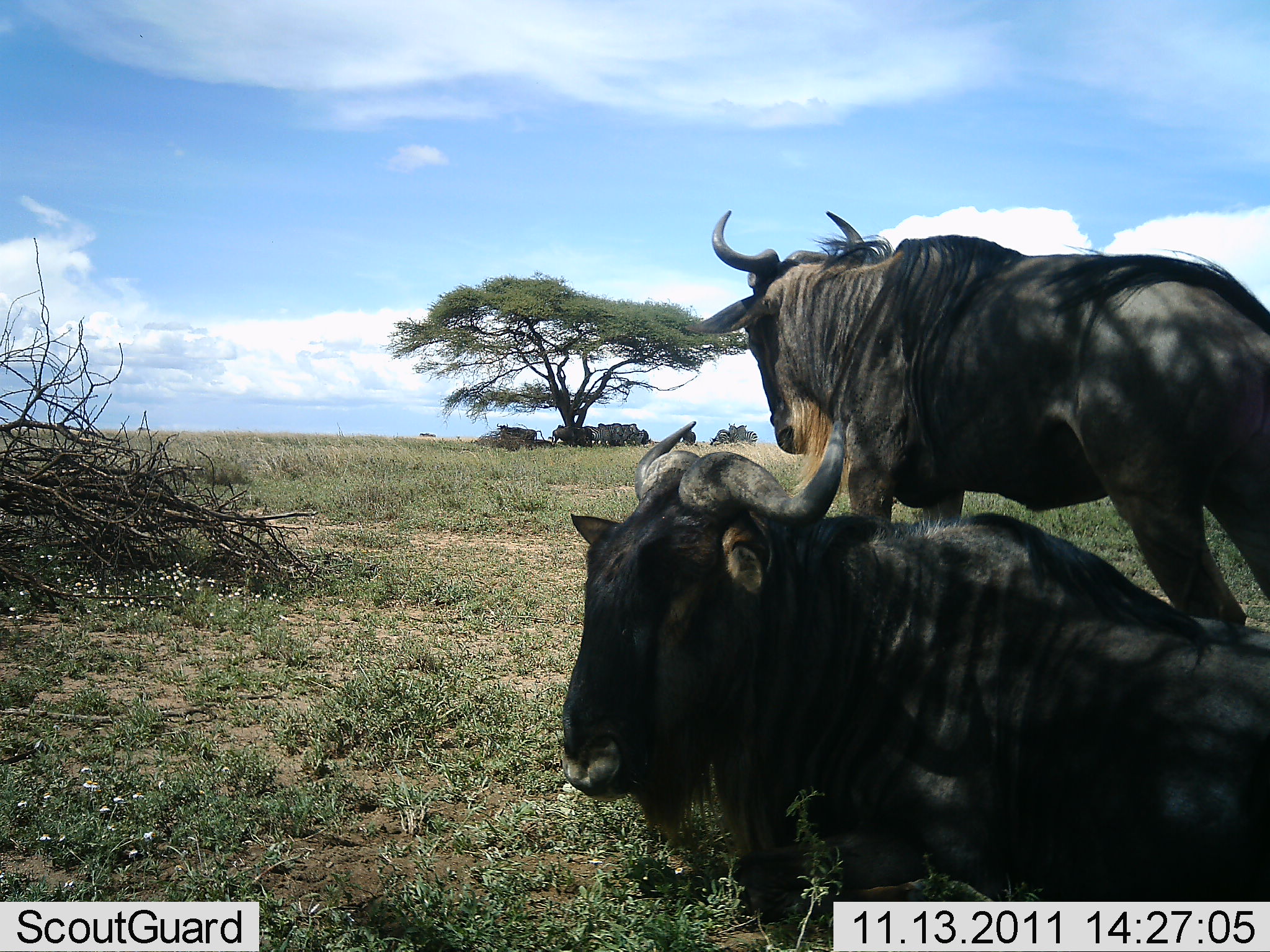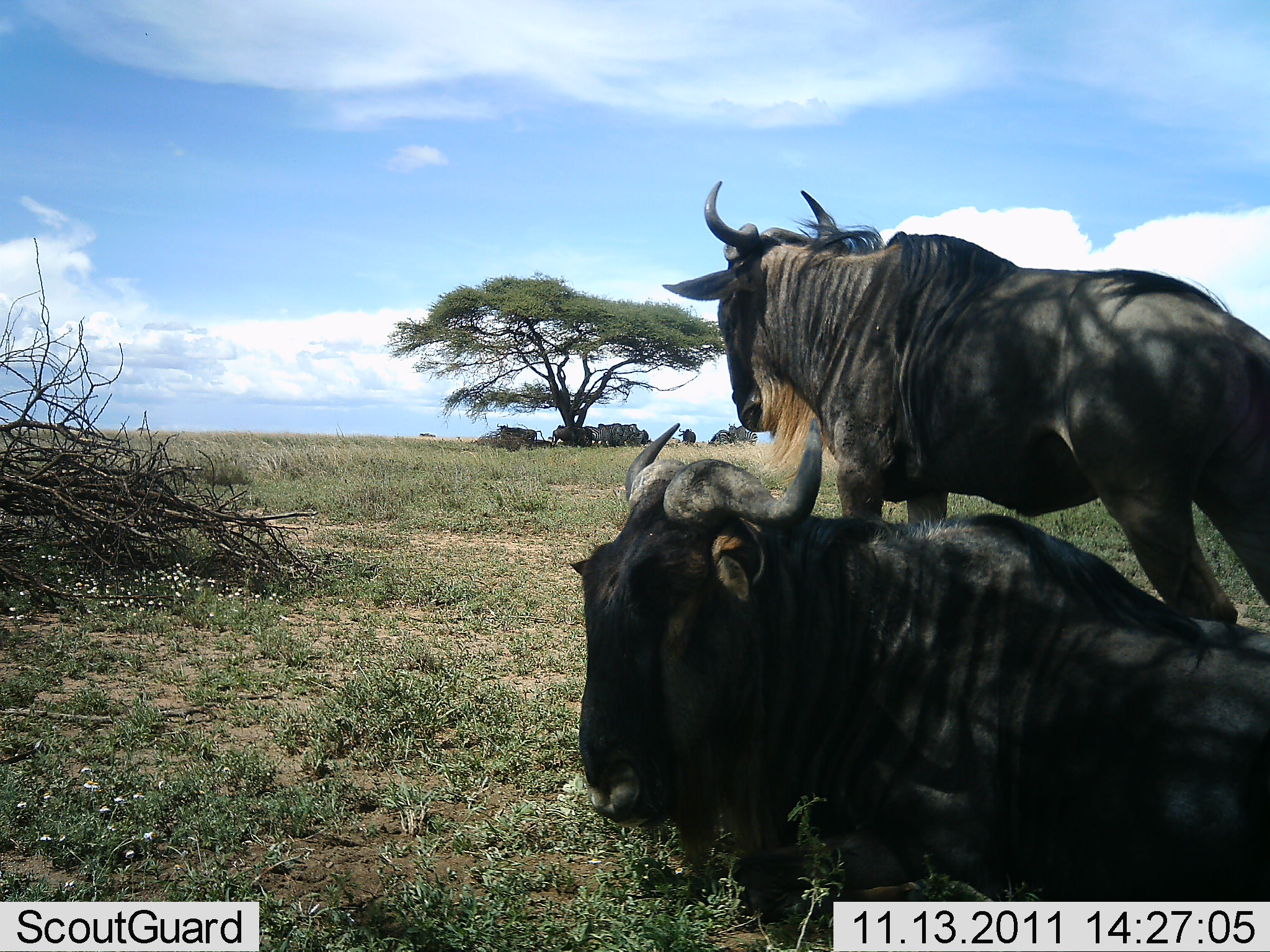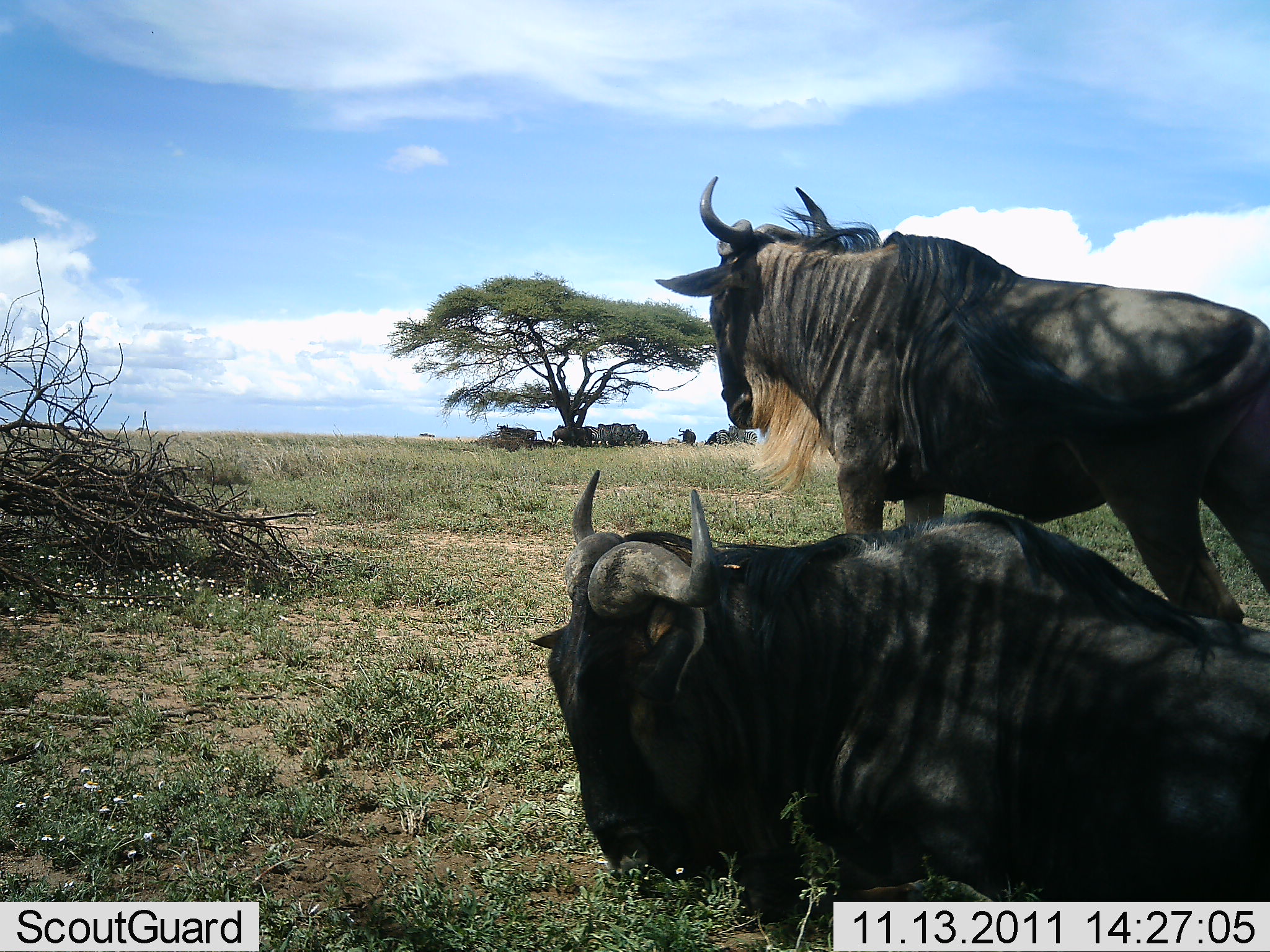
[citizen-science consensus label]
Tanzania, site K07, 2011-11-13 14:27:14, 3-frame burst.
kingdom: Animalia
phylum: Chordata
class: Mammalia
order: Artiodactyla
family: Bovidae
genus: Connochaetes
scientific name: Connochaetes taurinus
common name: blue wildebeest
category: wildebeest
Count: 2.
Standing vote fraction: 64%.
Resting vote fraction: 100%.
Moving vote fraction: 27%.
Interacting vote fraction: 0%.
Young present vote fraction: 0%.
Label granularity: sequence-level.